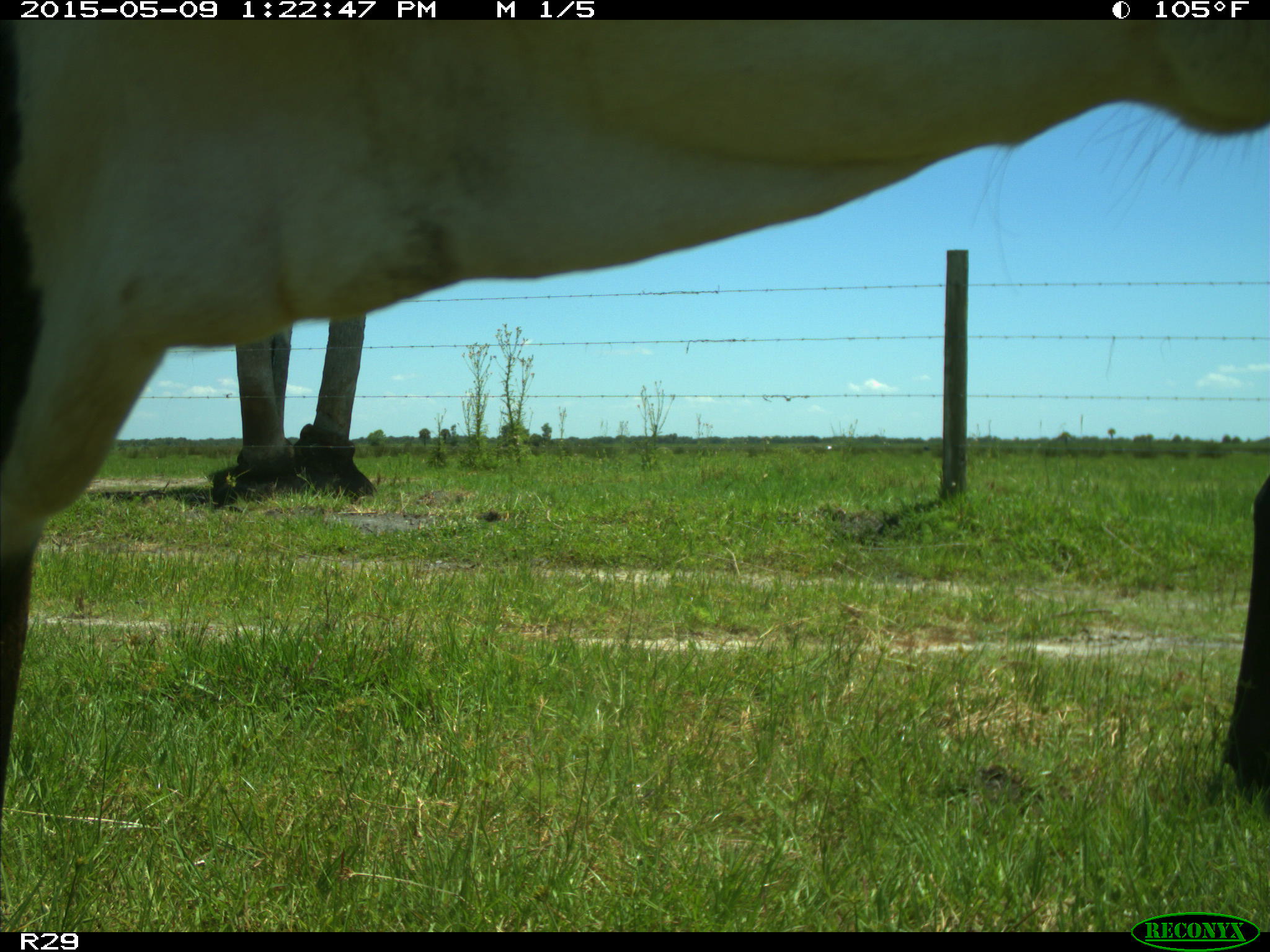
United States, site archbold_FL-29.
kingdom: Animalia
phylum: Chordata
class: Mammalia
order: Artiodactyla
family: Bovidae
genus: Bos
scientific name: Bos taurus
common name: domestic cow